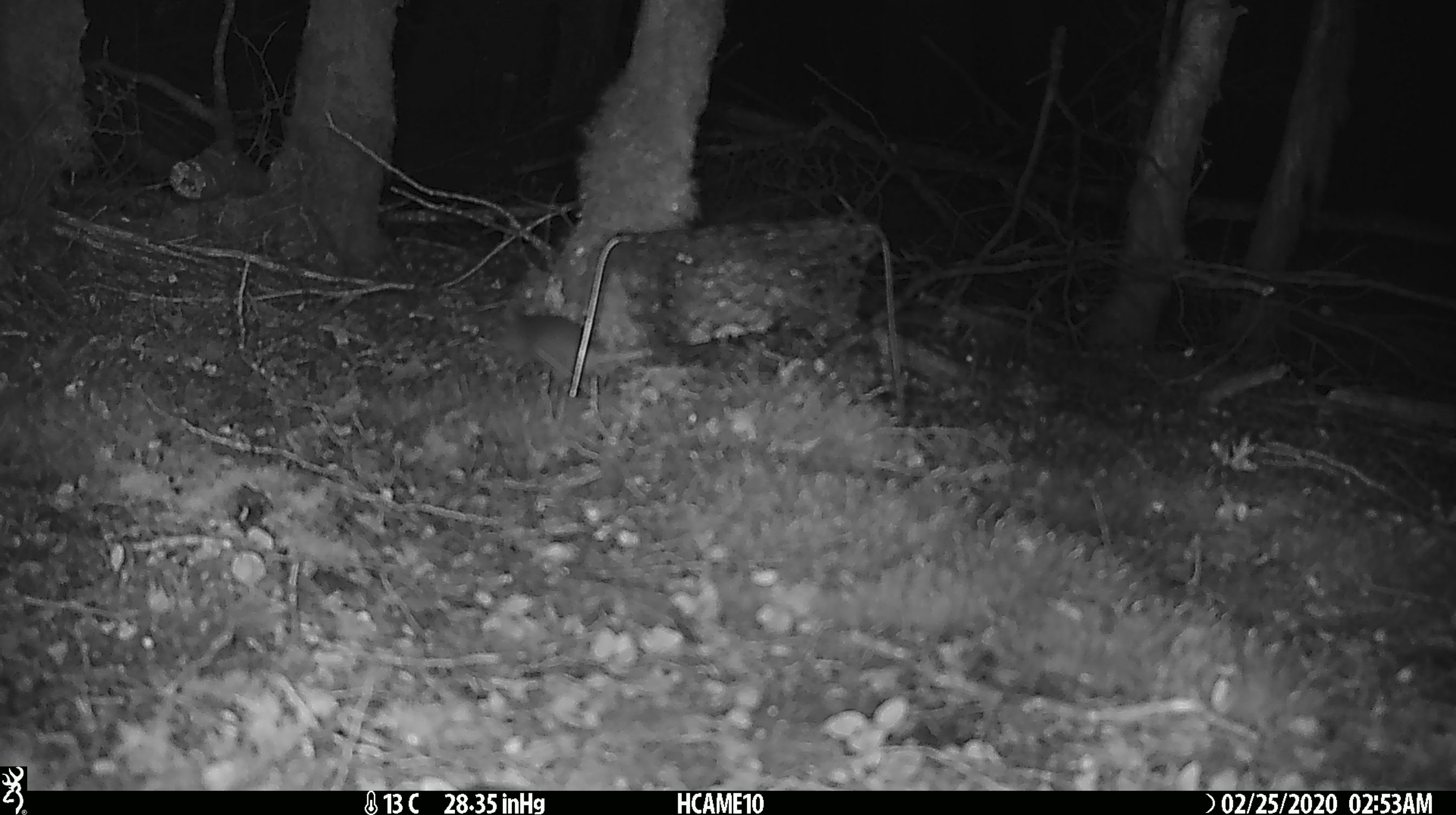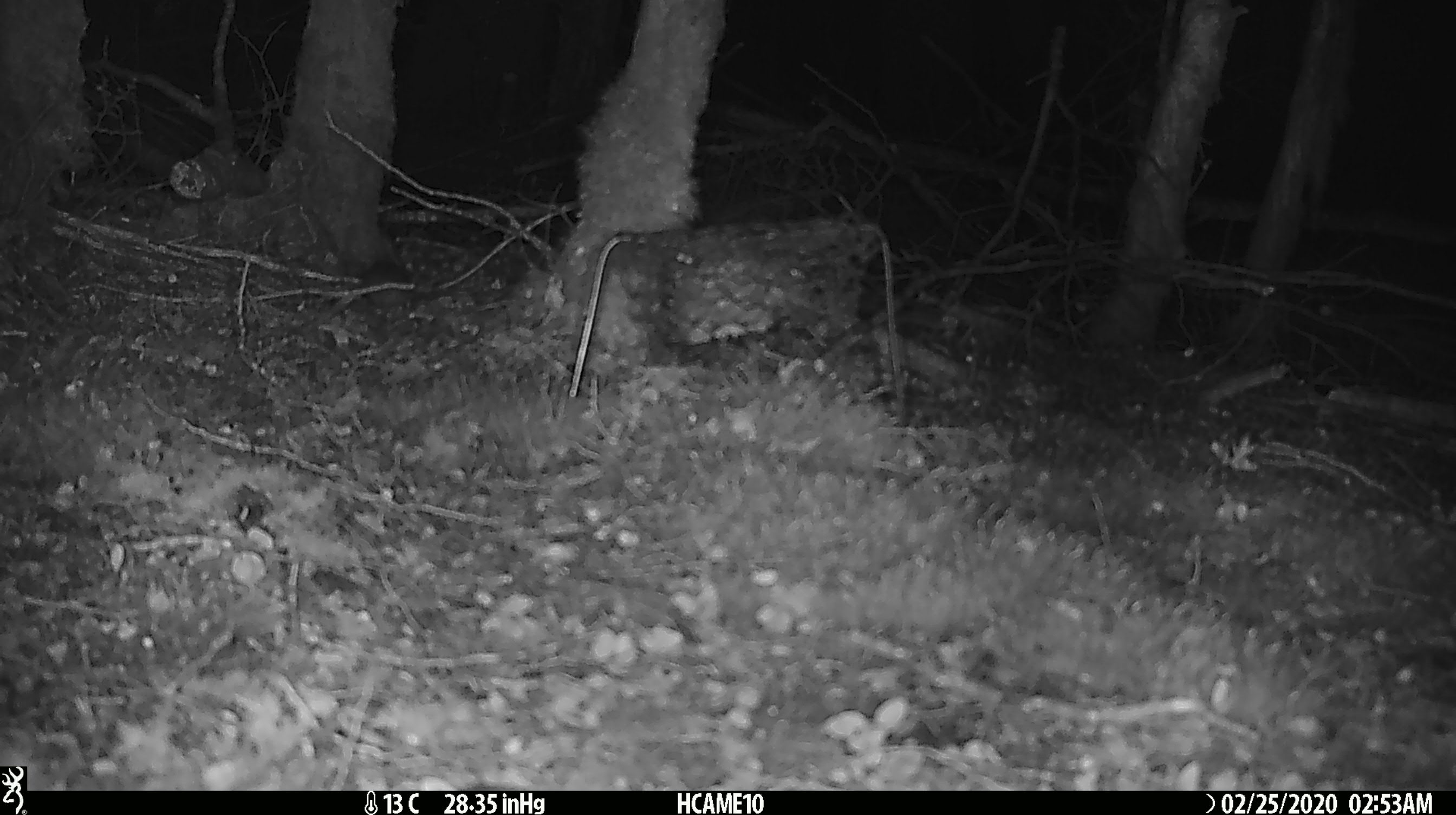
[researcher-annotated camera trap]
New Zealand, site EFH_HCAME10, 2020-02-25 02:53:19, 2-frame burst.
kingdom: Animalia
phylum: Chordata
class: Mammalia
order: Rodentia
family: Muridae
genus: Mus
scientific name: Mus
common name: mouse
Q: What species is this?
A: Mouse (Mus).